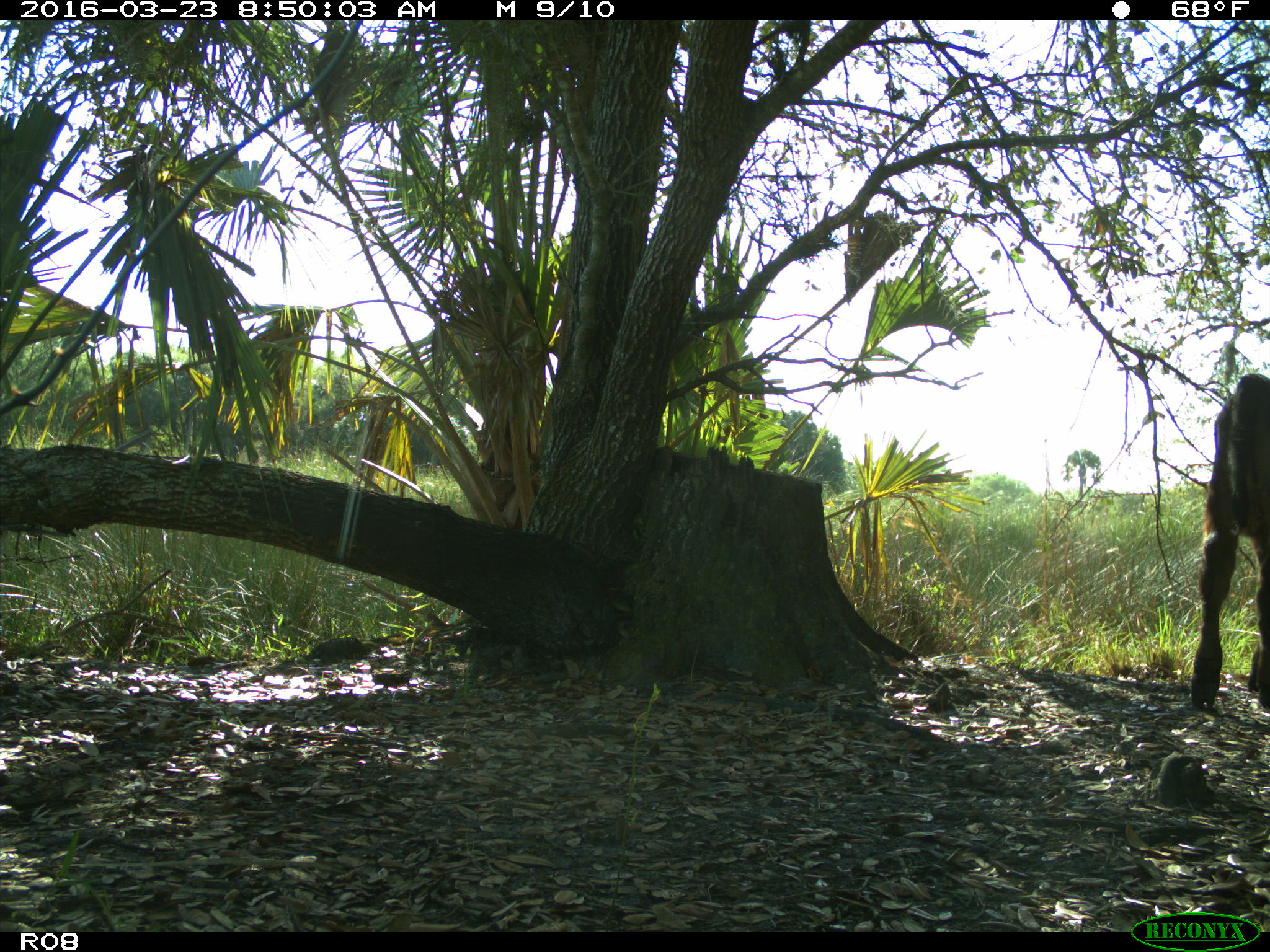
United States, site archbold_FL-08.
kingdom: Animalia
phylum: Chordata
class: Mammalia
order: Artiodactyla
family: Bovidae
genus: Bos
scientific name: Bos taurus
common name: domestic cow